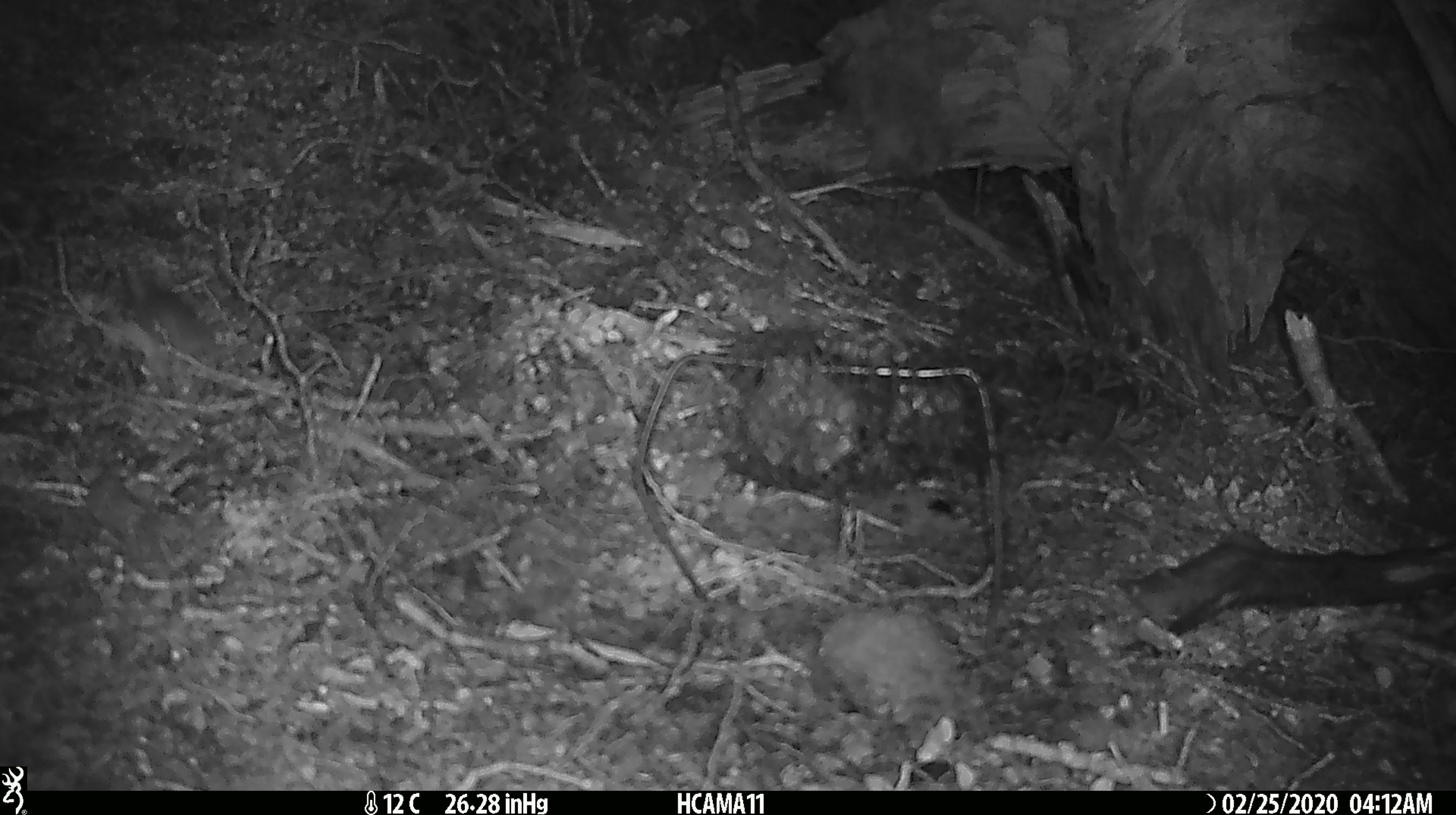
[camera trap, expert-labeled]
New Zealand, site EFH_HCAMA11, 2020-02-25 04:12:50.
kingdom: Animalia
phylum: Chordata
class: Mammalia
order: Rodentia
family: Muridae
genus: Mus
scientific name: Mus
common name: mouse